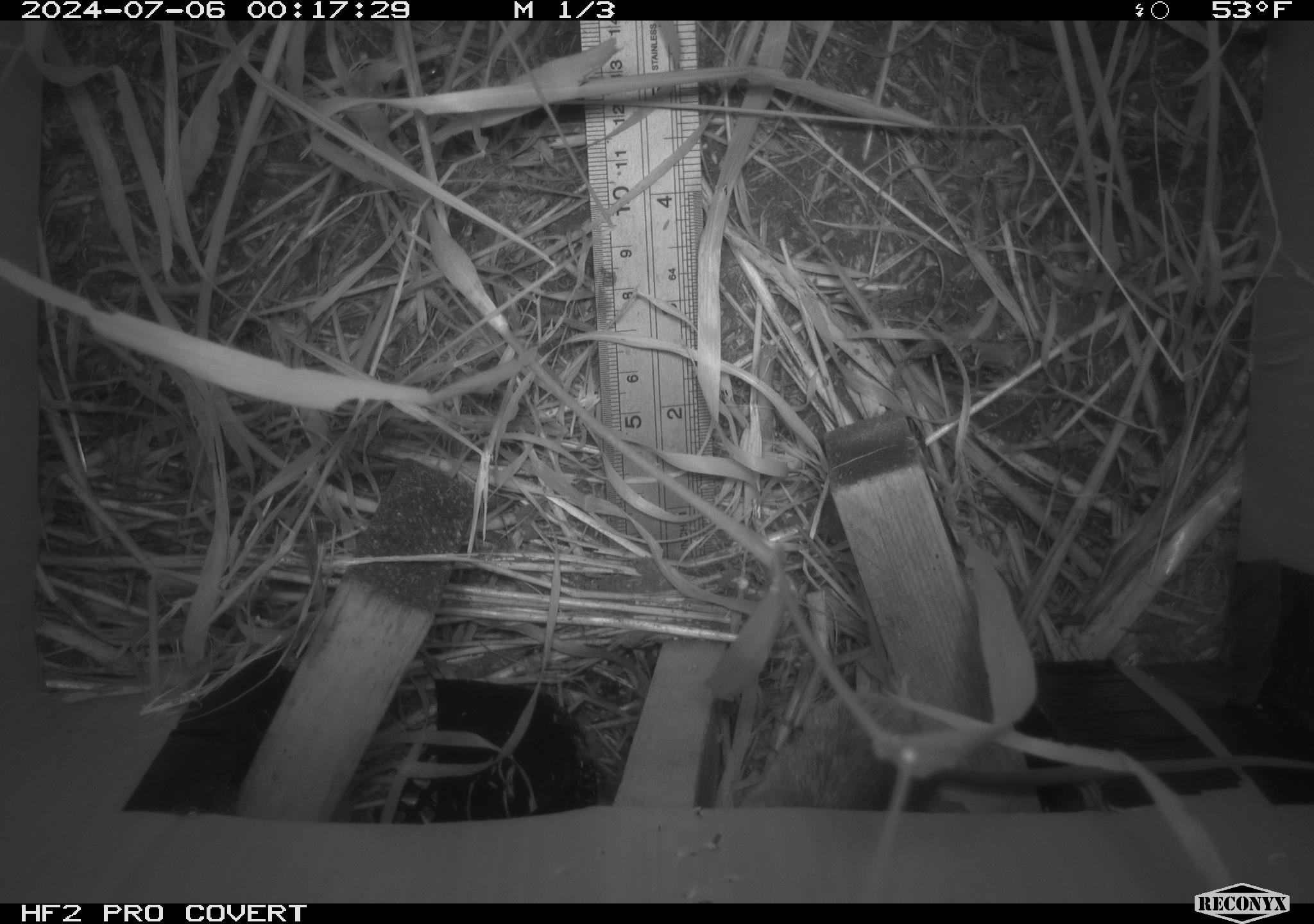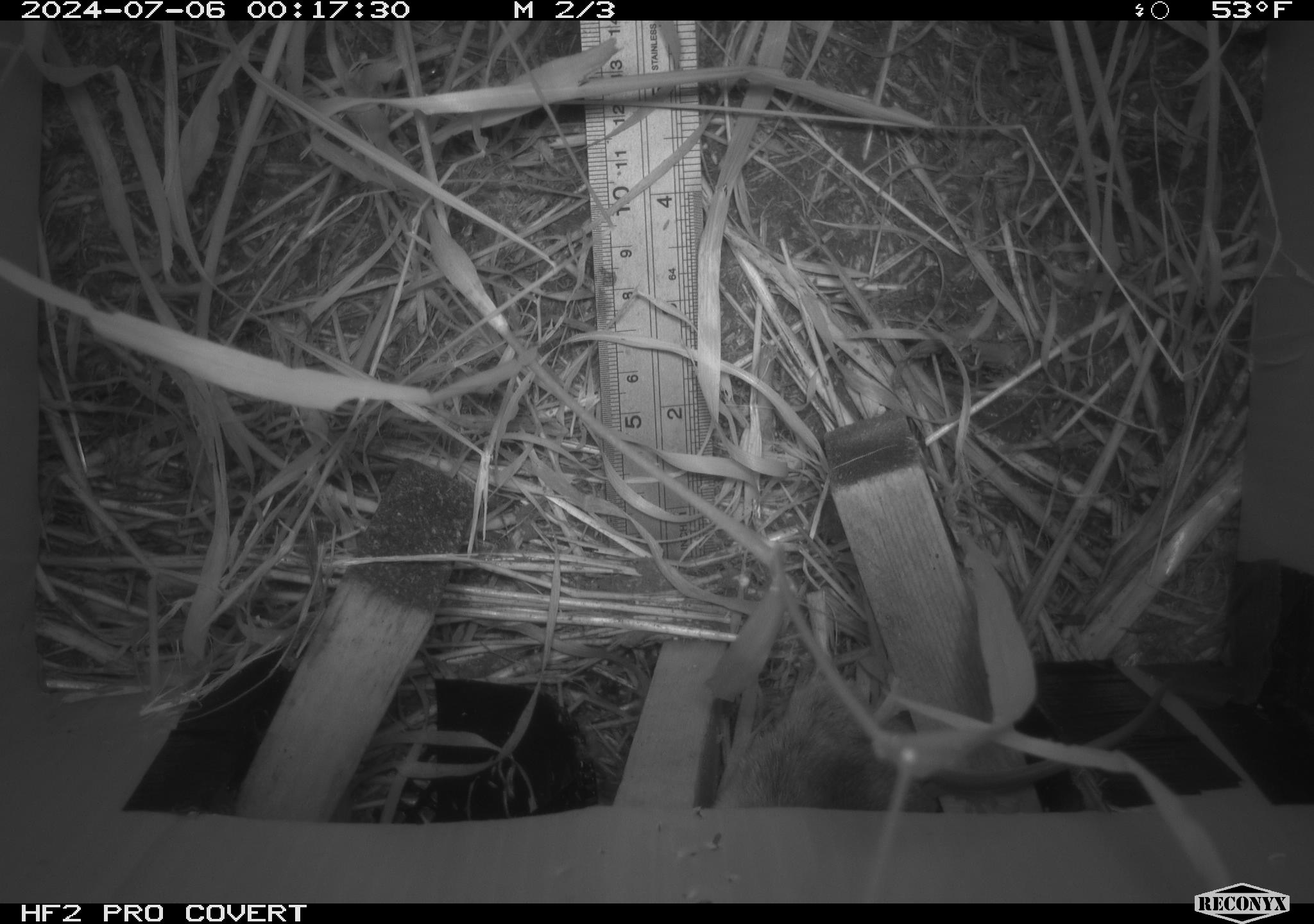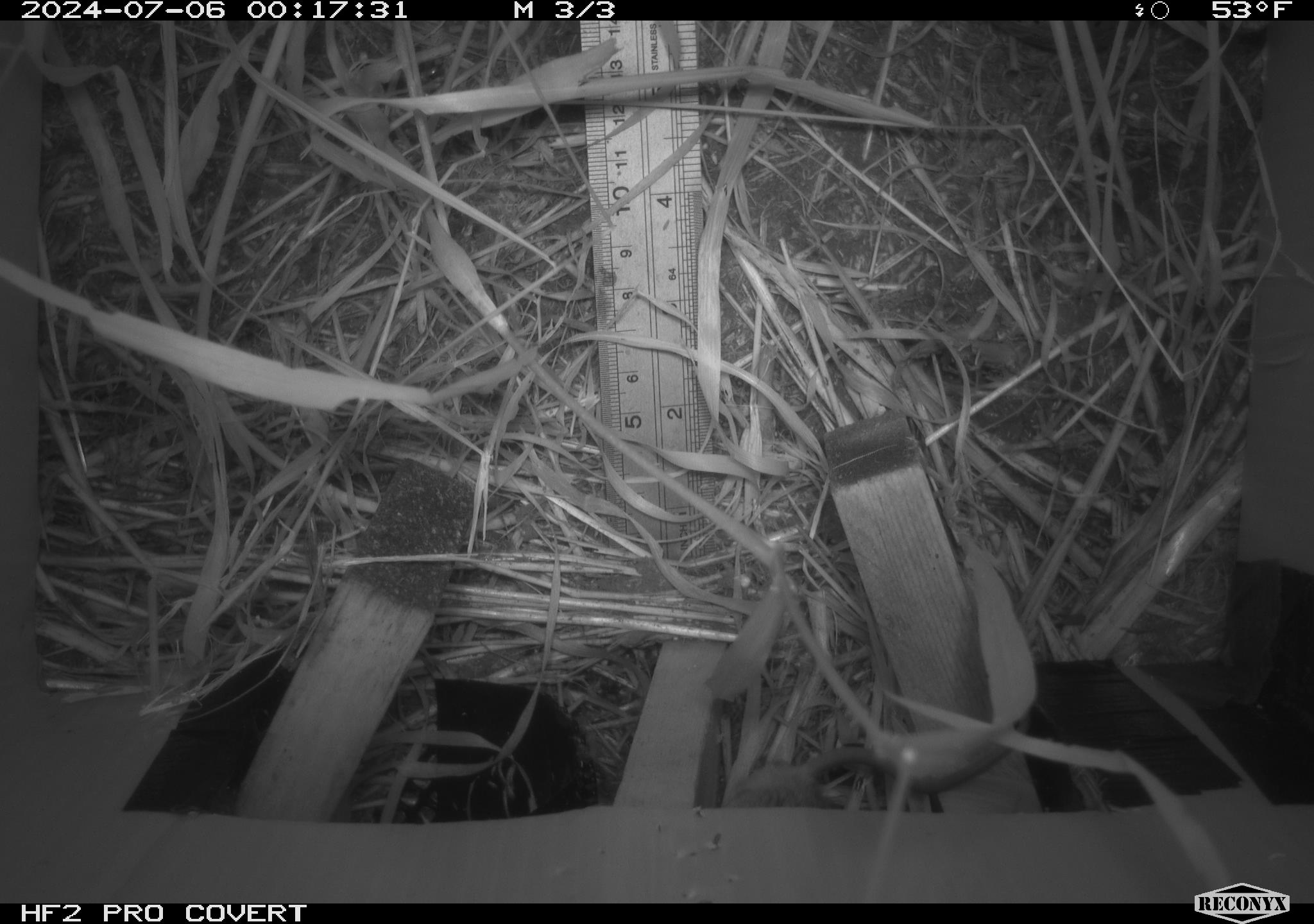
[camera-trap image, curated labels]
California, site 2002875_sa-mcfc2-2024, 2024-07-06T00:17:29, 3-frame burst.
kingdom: Animalia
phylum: Chordata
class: Mammalia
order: Rodentia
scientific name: Rodentia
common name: rodent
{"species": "rodent (Rodentia)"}